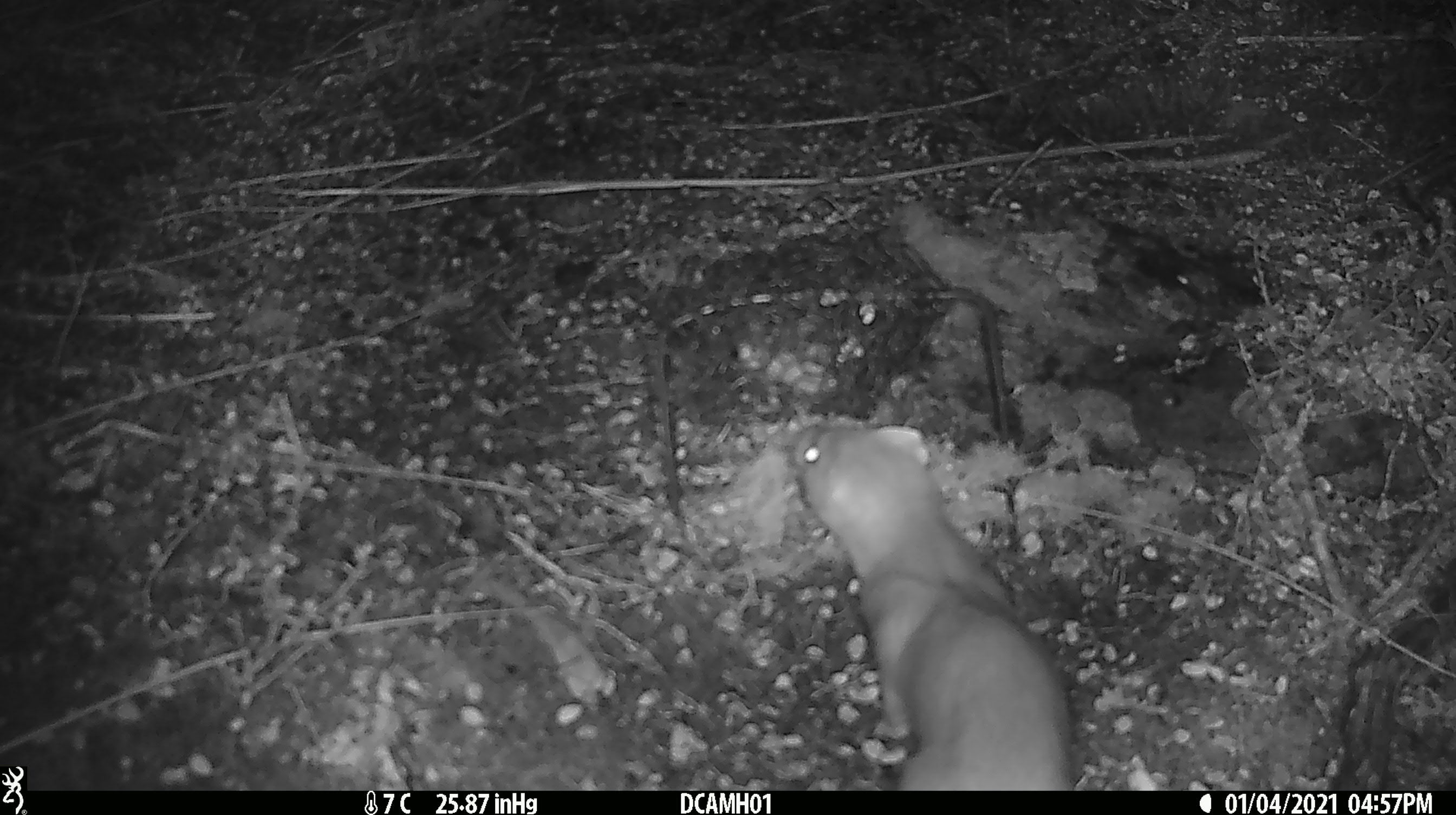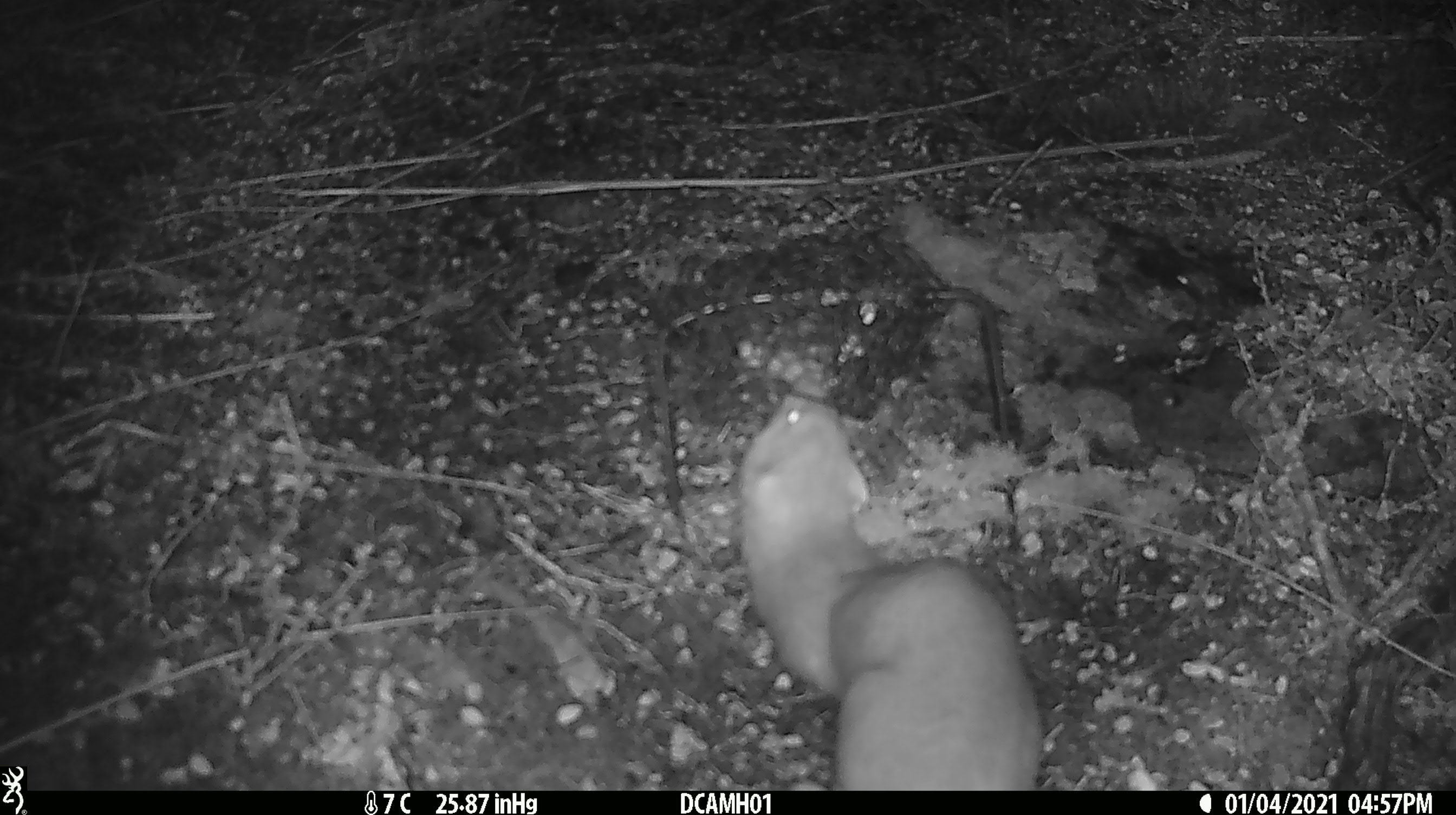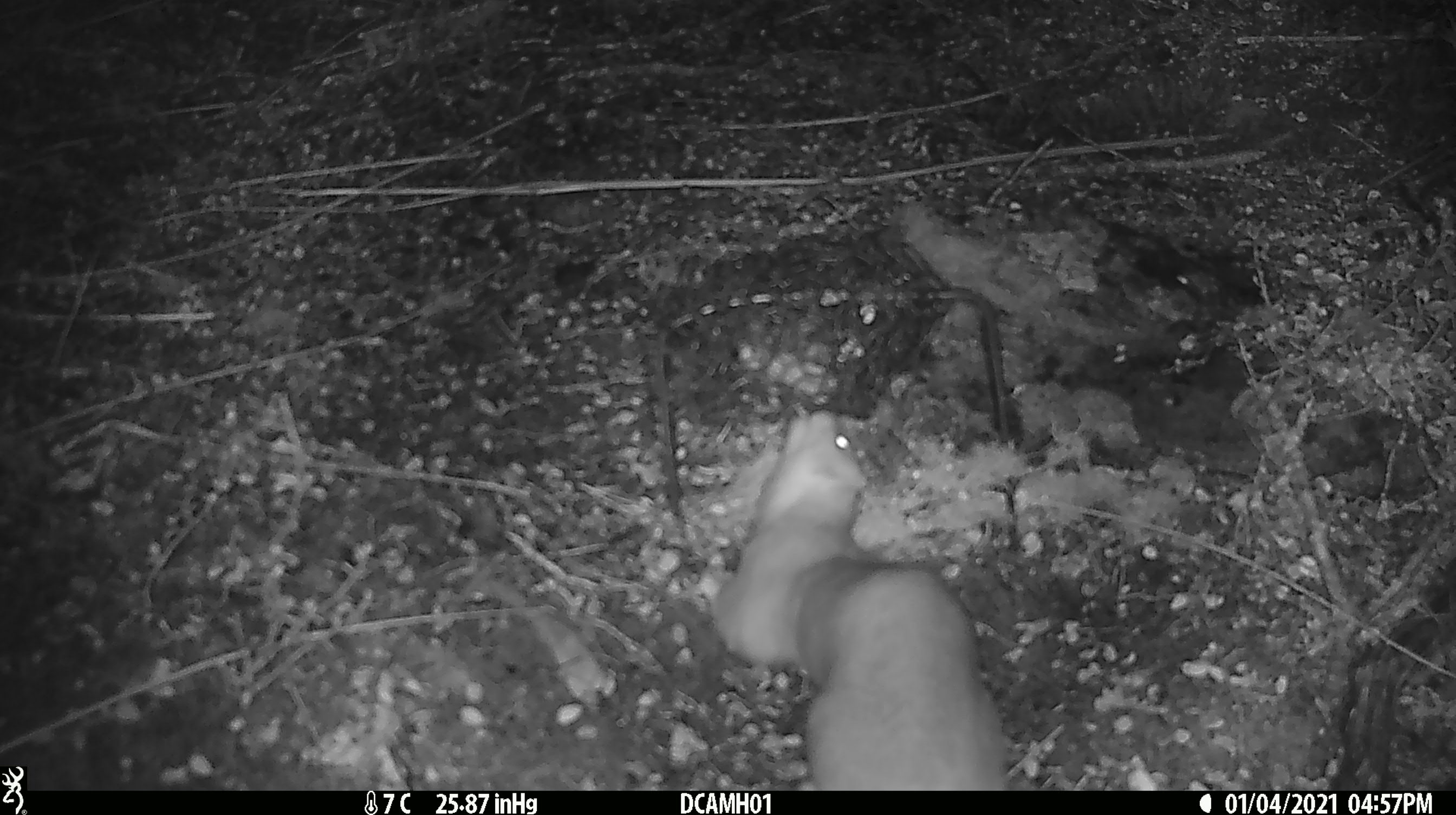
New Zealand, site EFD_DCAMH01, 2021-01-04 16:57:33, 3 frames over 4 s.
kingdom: Animalia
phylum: Chordata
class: Mammalia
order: Carnivora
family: Mustelidae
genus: Mustela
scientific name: Mustela erminea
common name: stoat